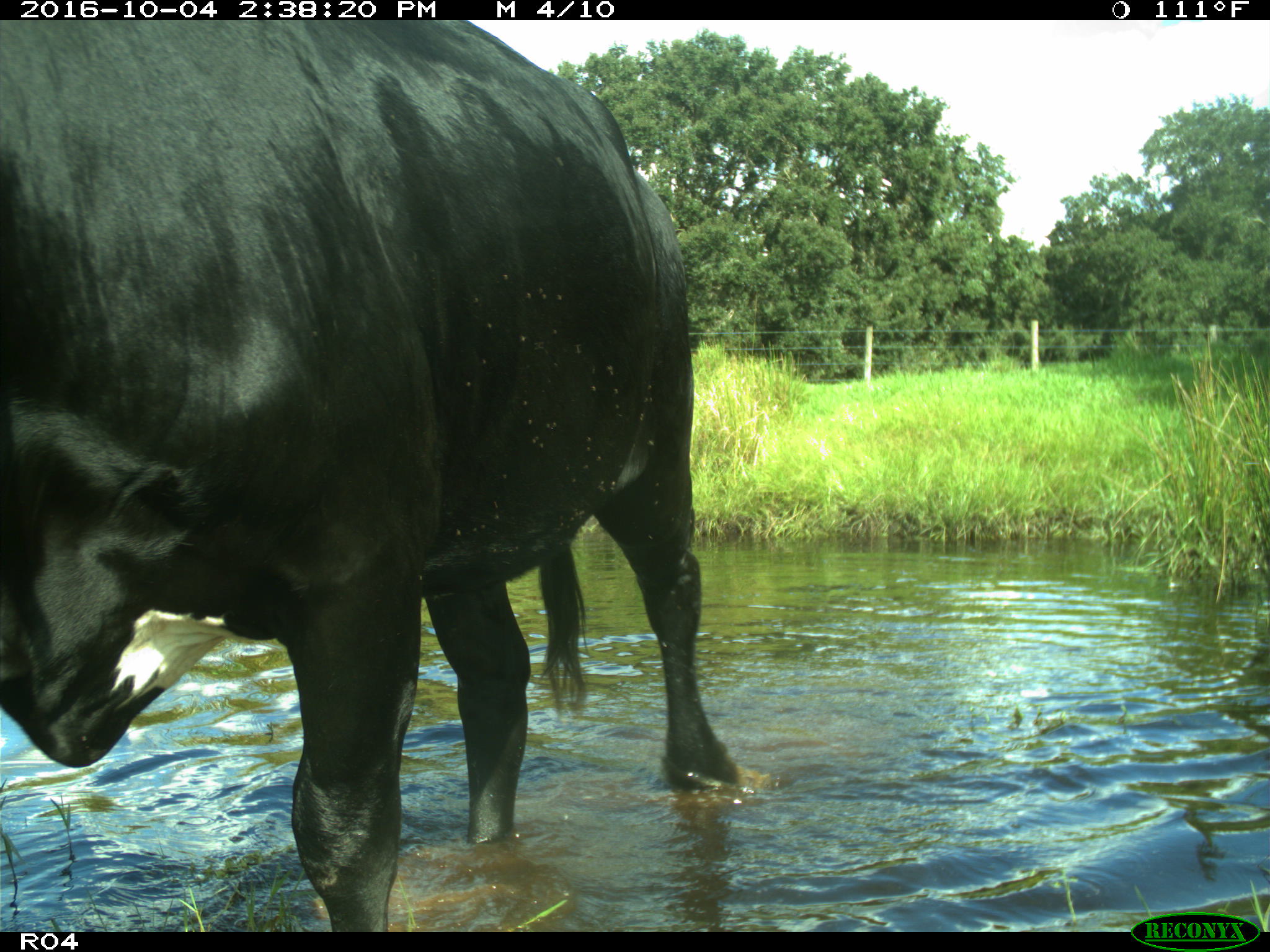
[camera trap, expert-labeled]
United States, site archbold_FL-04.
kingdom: Animalia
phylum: Chordata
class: Mammalia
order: Artiodactyla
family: Bovidae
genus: Bos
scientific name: Bos taurus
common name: domestic cow